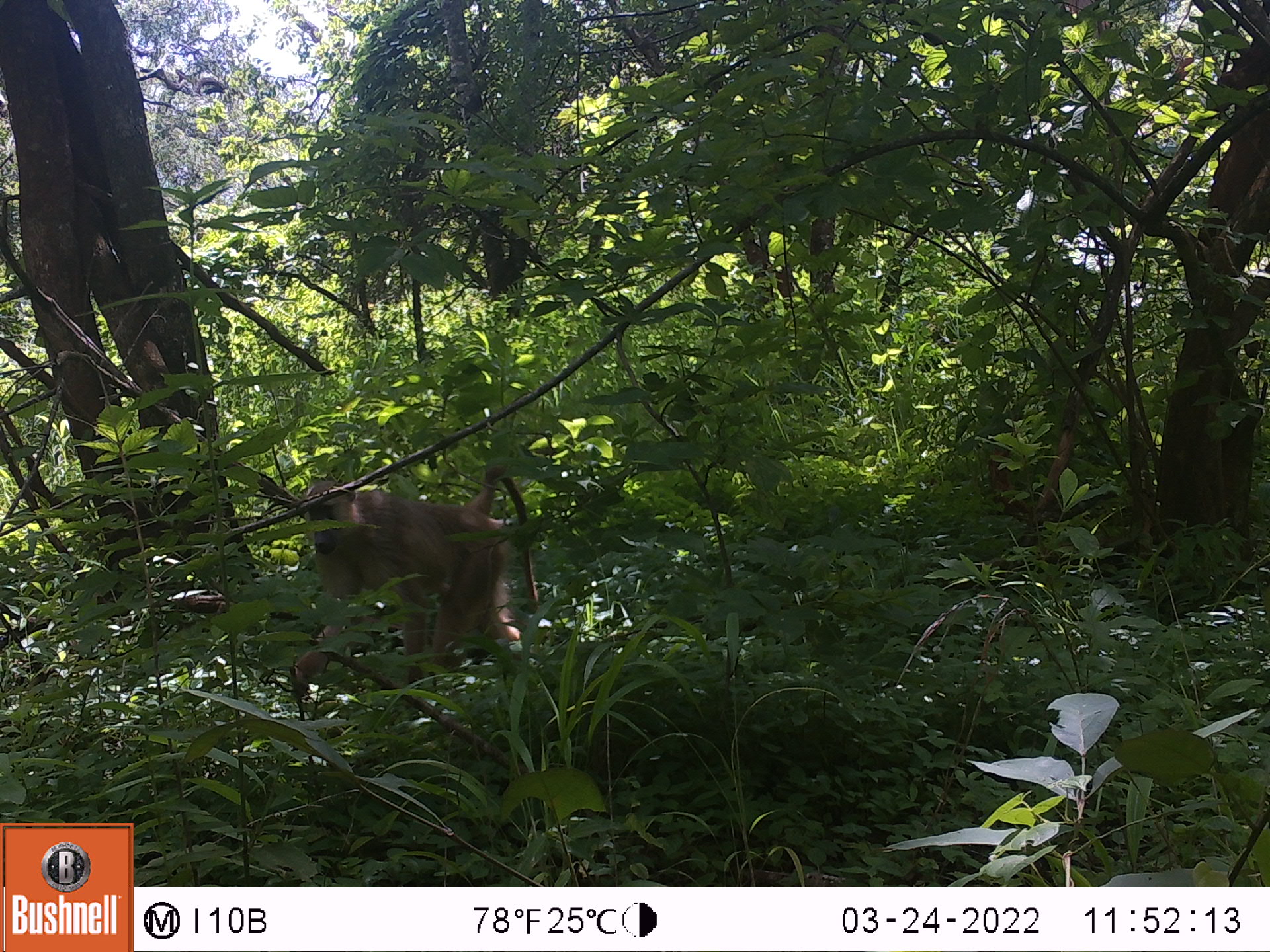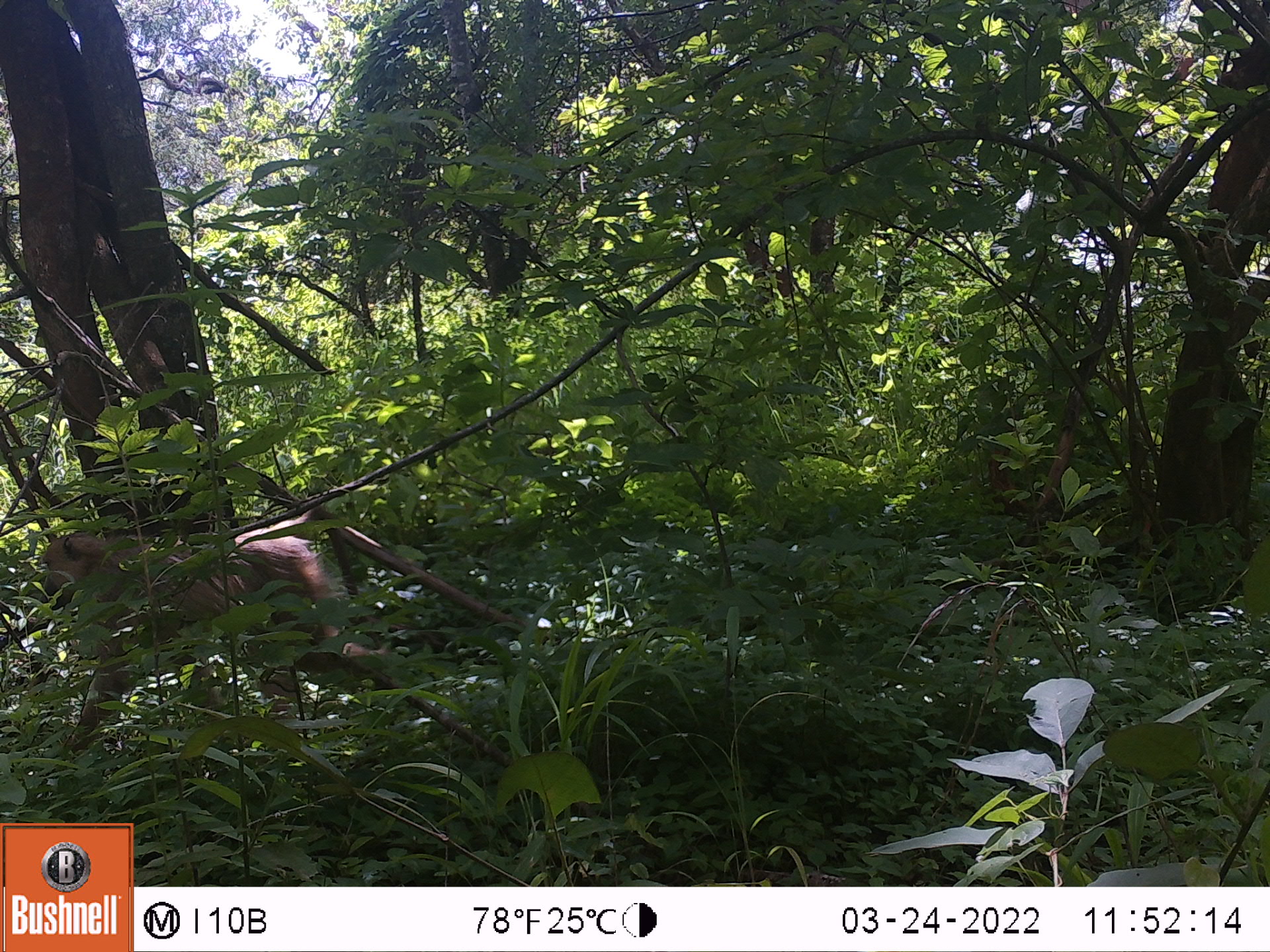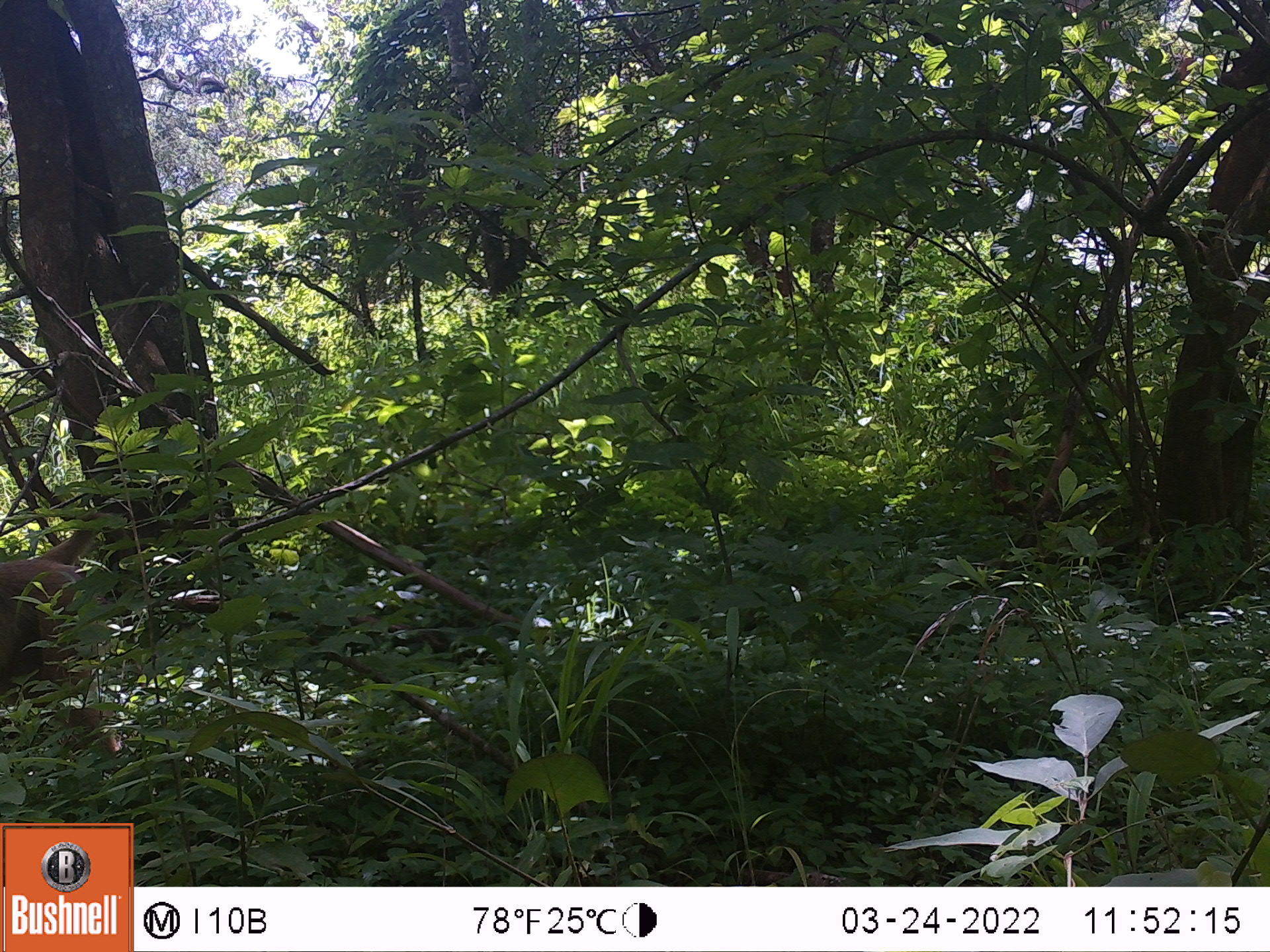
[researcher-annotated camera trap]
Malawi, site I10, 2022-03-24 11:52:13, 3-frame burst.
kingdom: Animalia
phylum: Chordata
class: Mammalia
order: Primates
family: Cercopithecidae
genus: Papio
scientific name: Papio cynocephalus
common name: yellow baboon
Yellow baboon (Papio cynocephalus), count 1.